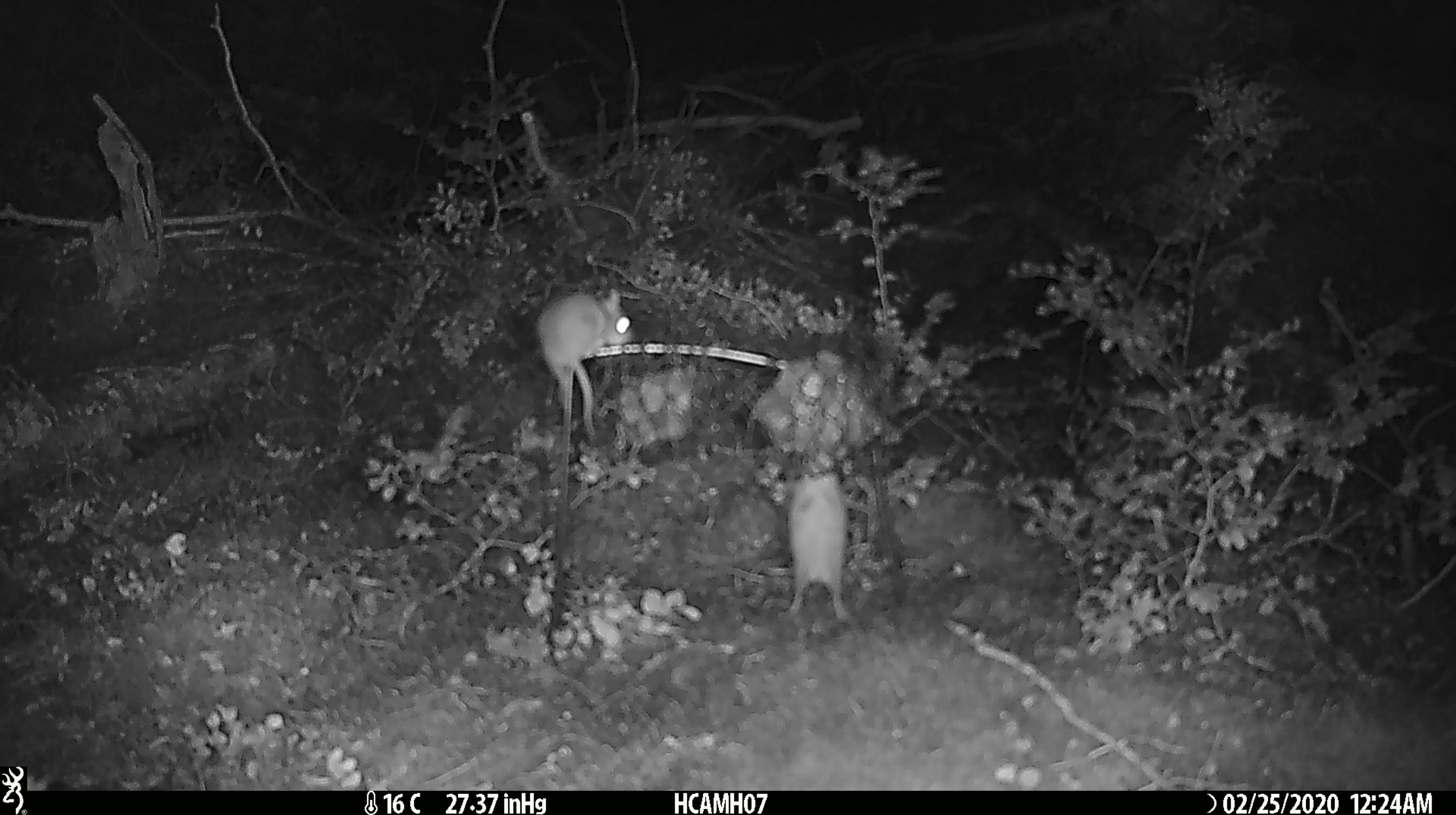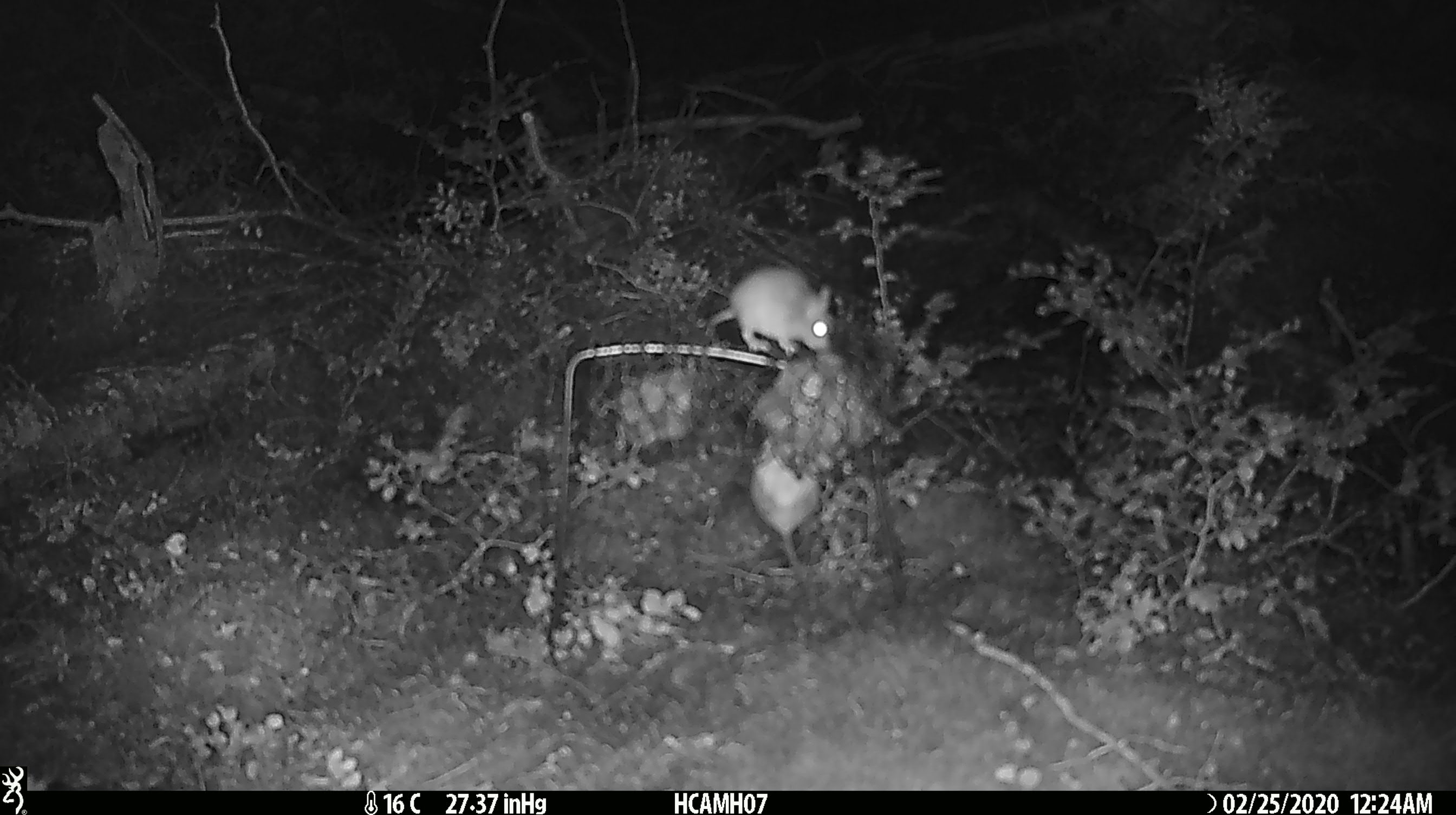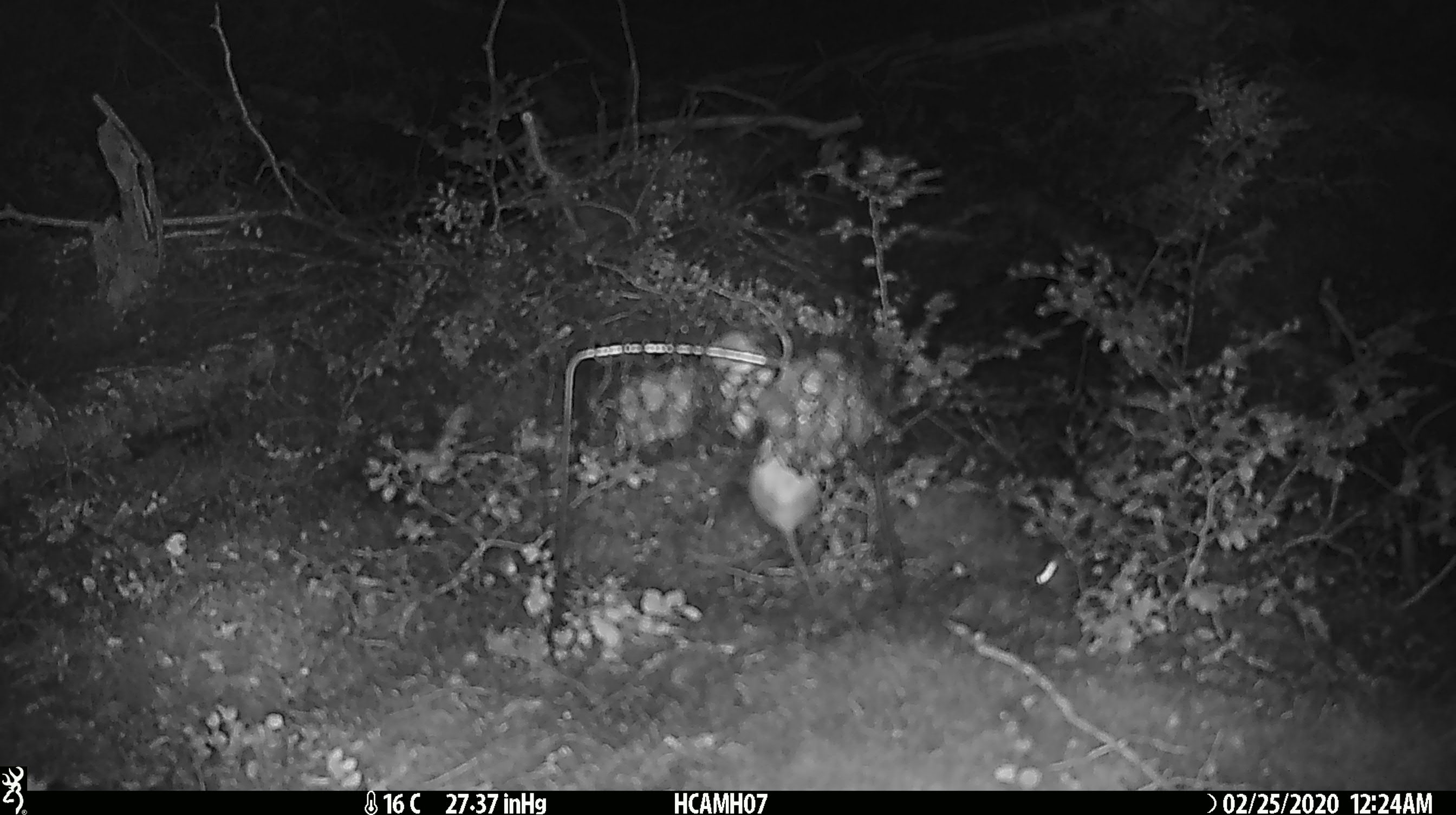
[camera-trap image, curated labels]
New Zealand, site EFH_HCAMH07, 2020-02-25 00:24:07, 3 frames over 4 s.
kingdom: Animalia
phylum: Chordata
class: Mammalia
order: Rodentia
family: Muridae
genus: Mus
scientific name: Mus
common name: mouse